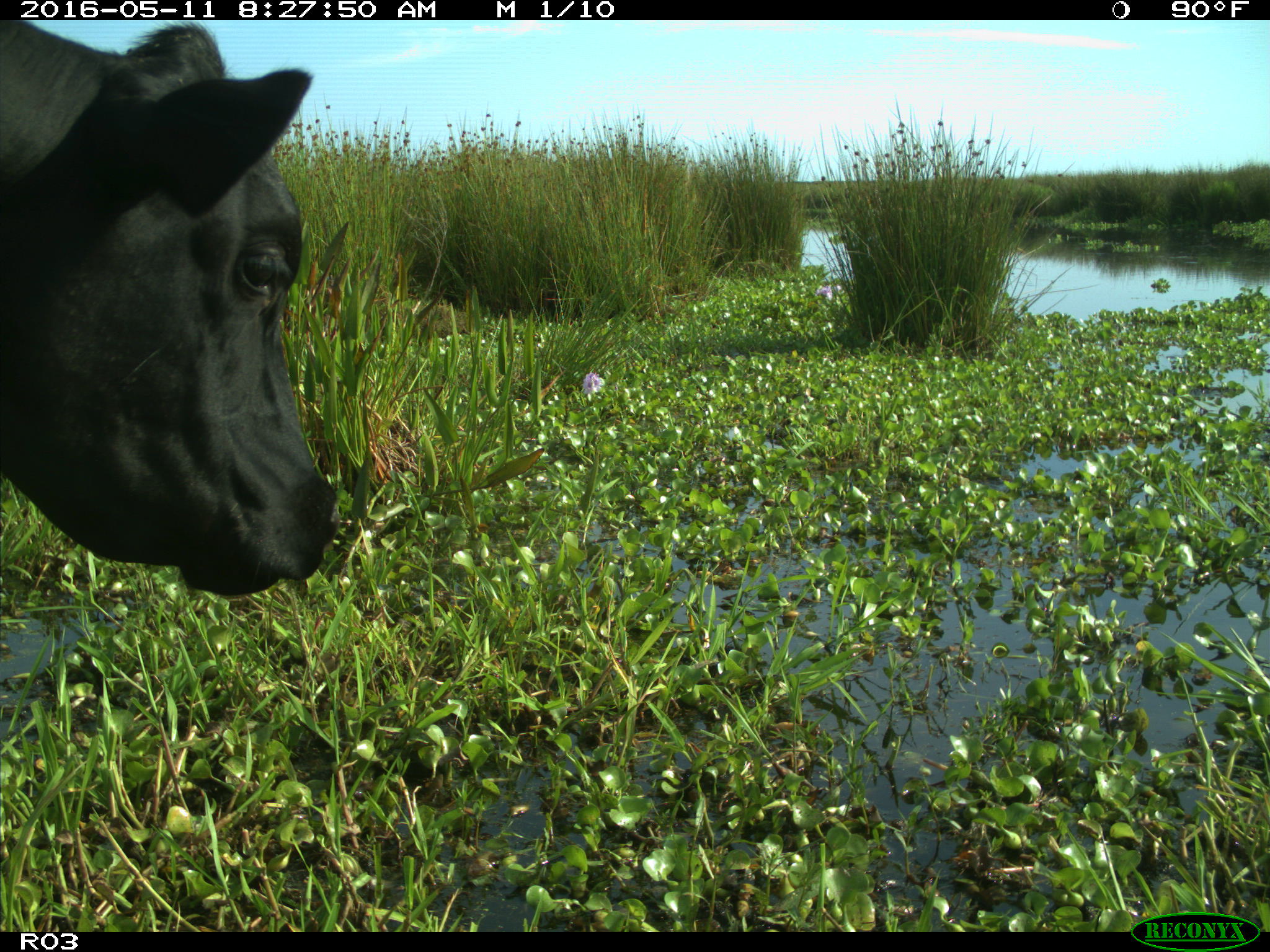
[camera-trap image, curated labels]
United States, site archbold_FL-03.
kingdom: Animalia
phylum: Chordata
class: Mammalia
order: Artiodactyla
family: Bovidae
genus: Bos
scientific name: Bos taurus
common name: domestic cow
Bos taurus (domestic cow).